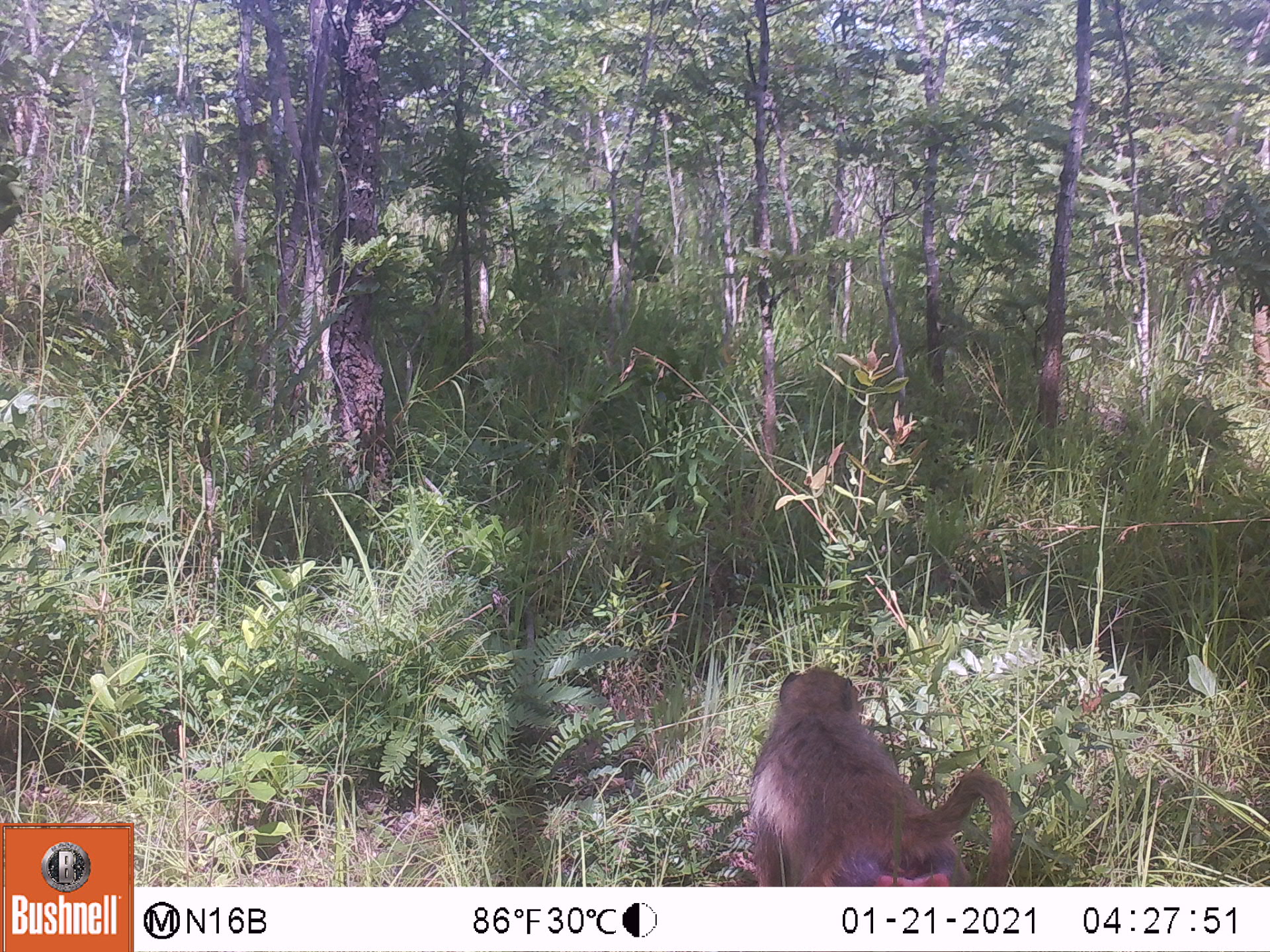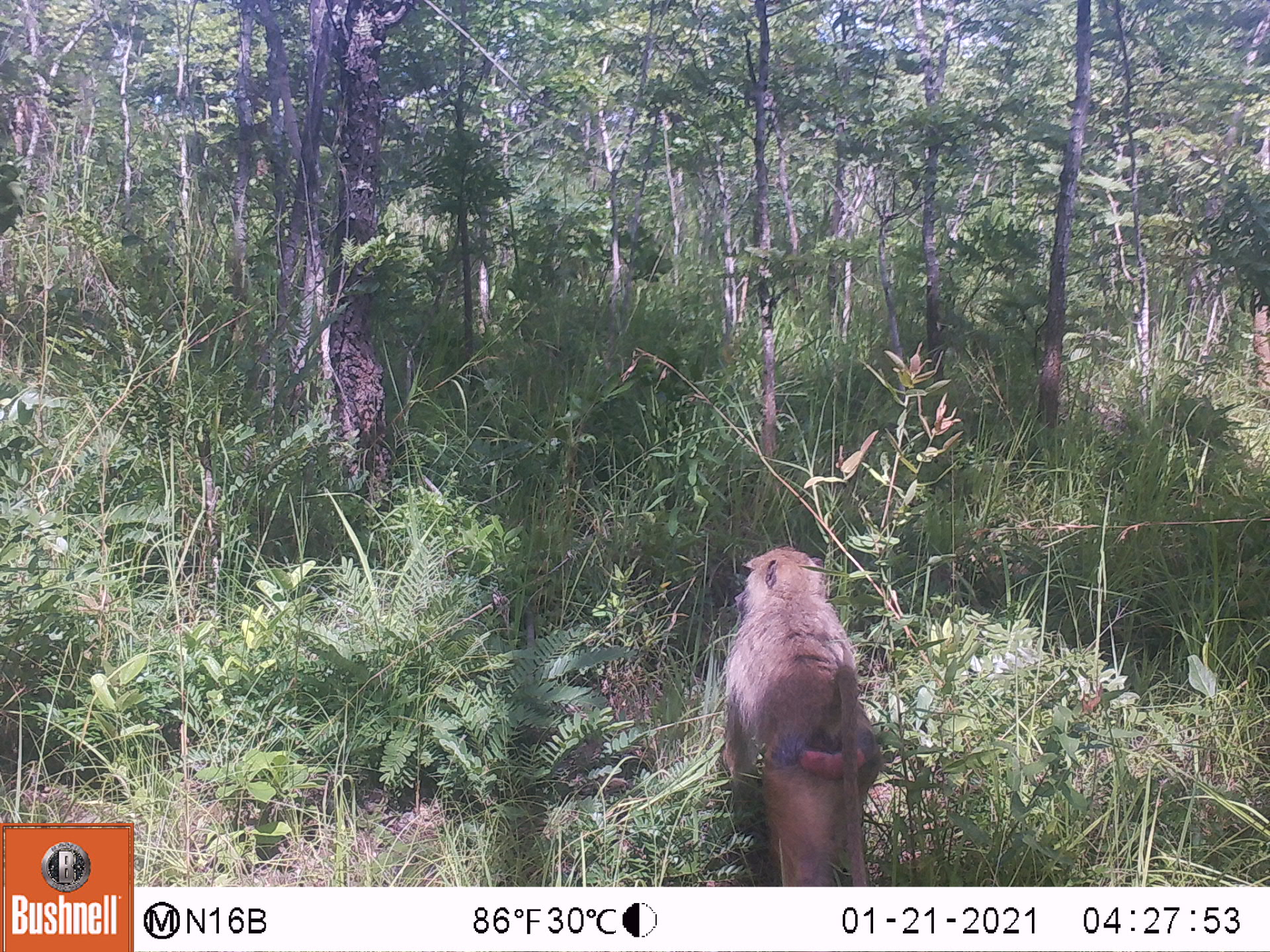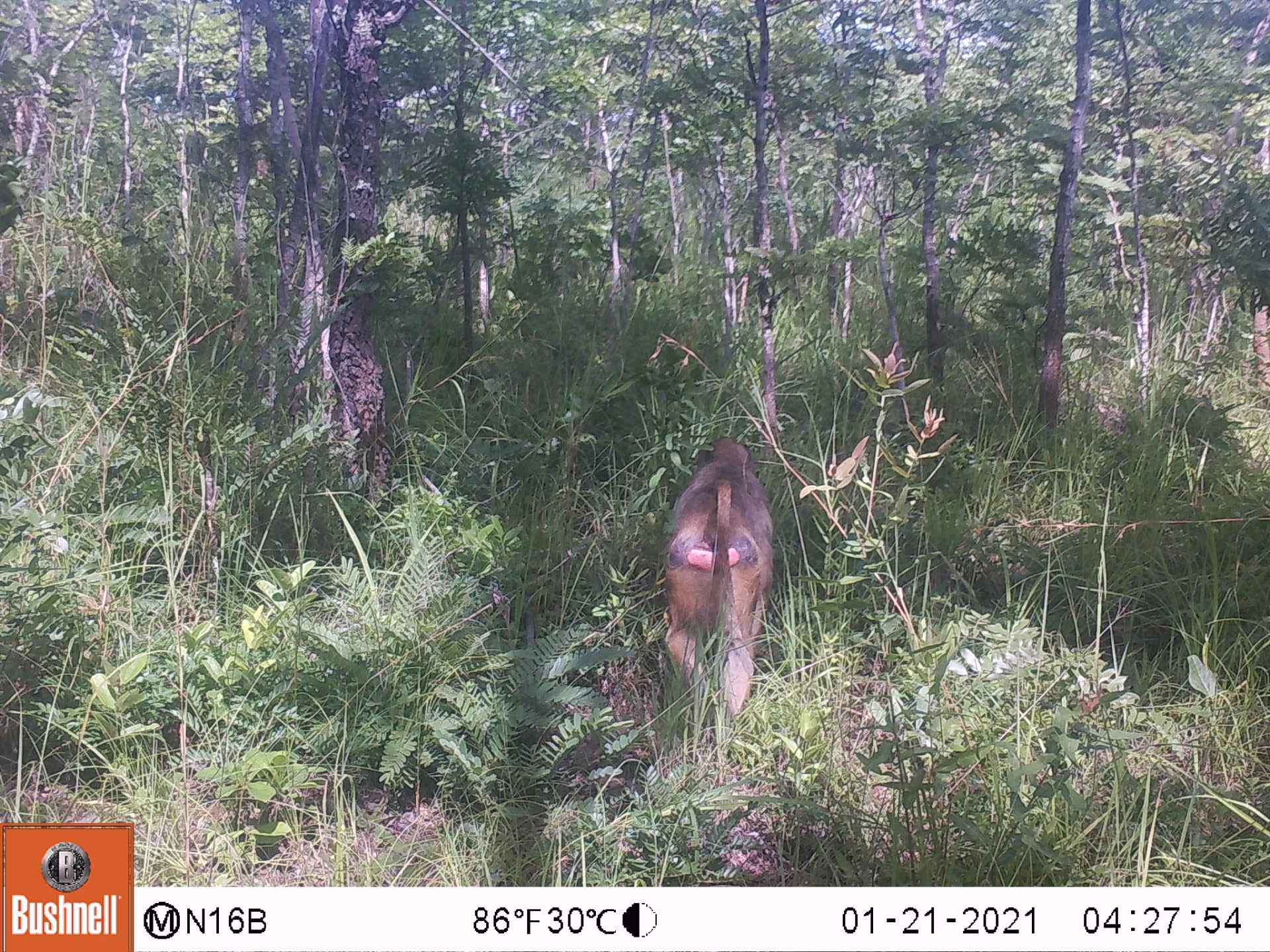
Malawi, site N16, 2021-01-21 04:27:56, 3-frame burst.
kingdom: Animalia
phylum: Chordata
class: Mammalia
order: Primates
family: Cercopithecidae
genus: Papio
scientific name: Papio cynocephalus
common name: yellow baboon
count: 1